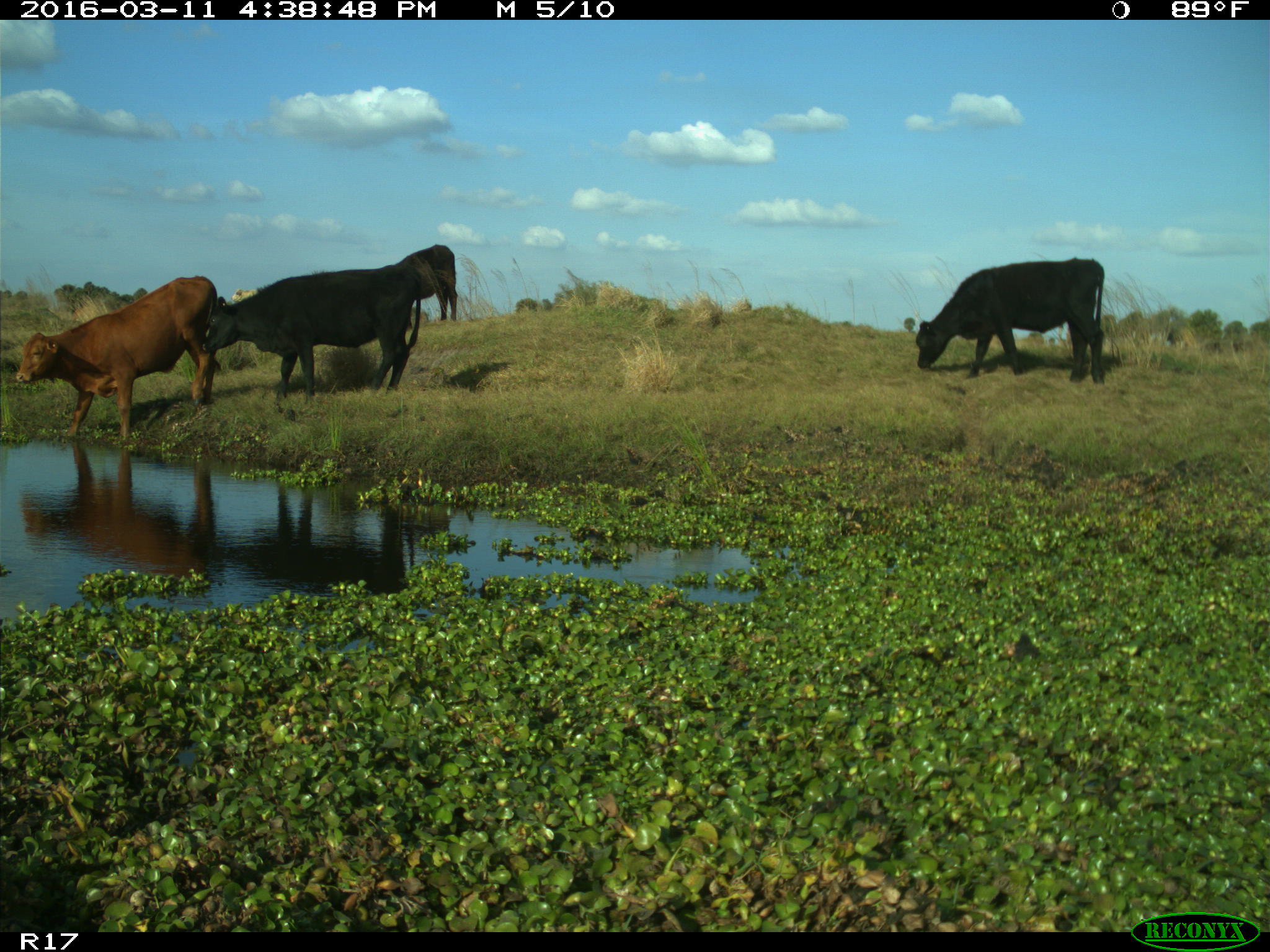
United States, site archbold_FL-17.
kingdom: Animalia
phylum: Chordata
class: Mammalia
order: Artiodactyla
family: Bovidae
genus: Bos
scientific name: Bos taurus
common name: domestic cow